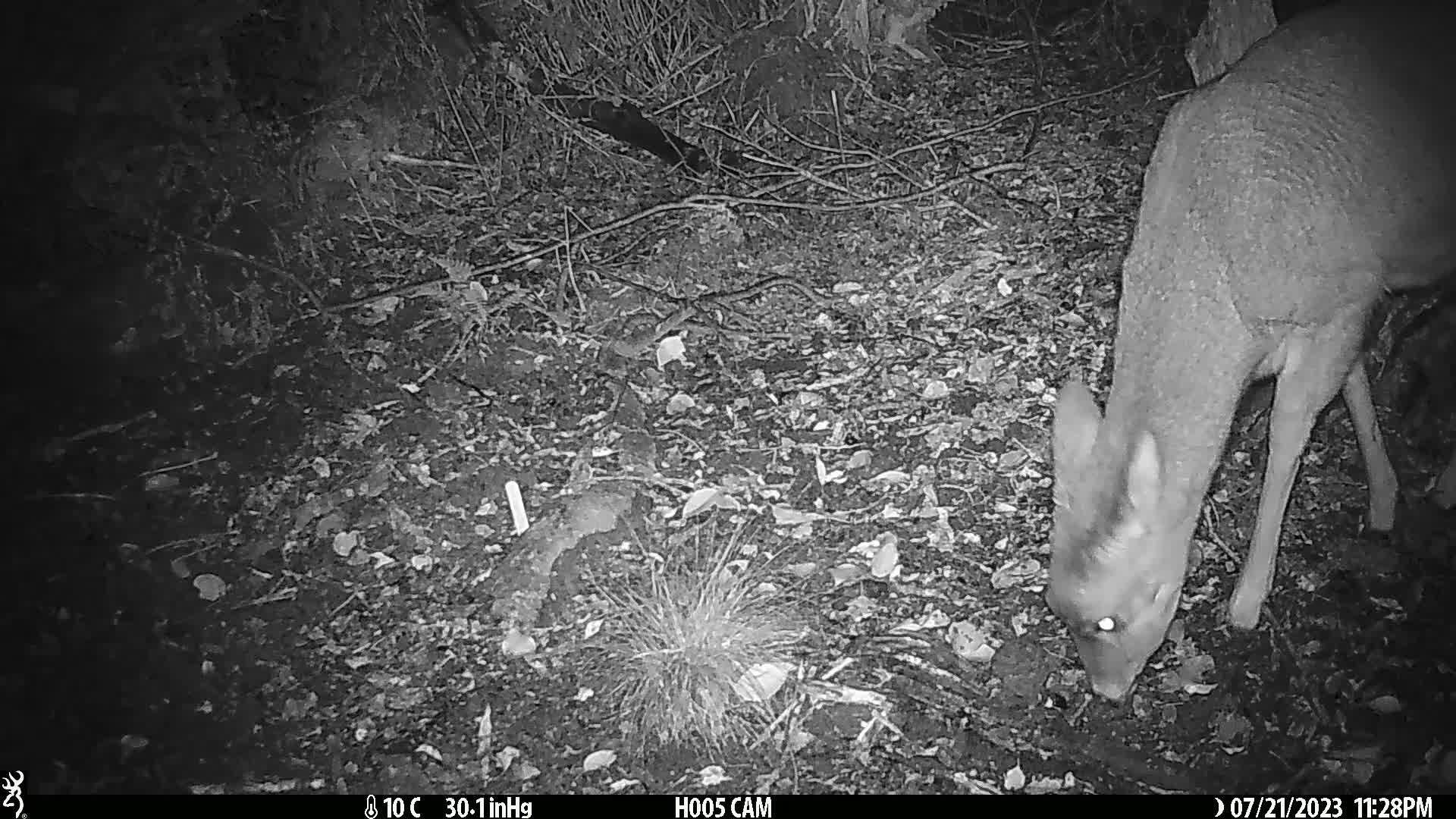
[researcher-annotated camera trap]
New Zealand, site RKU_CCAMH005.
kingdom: Animalia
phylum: Chordata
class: Mammalia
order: Artiodactyla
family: Cervidae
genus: Odocoileus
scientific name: Odocoileus virginianus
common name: white-tailed deer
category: white tailed deer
White tailed deer (white-tailed deer) (Odocoileus virginianus).